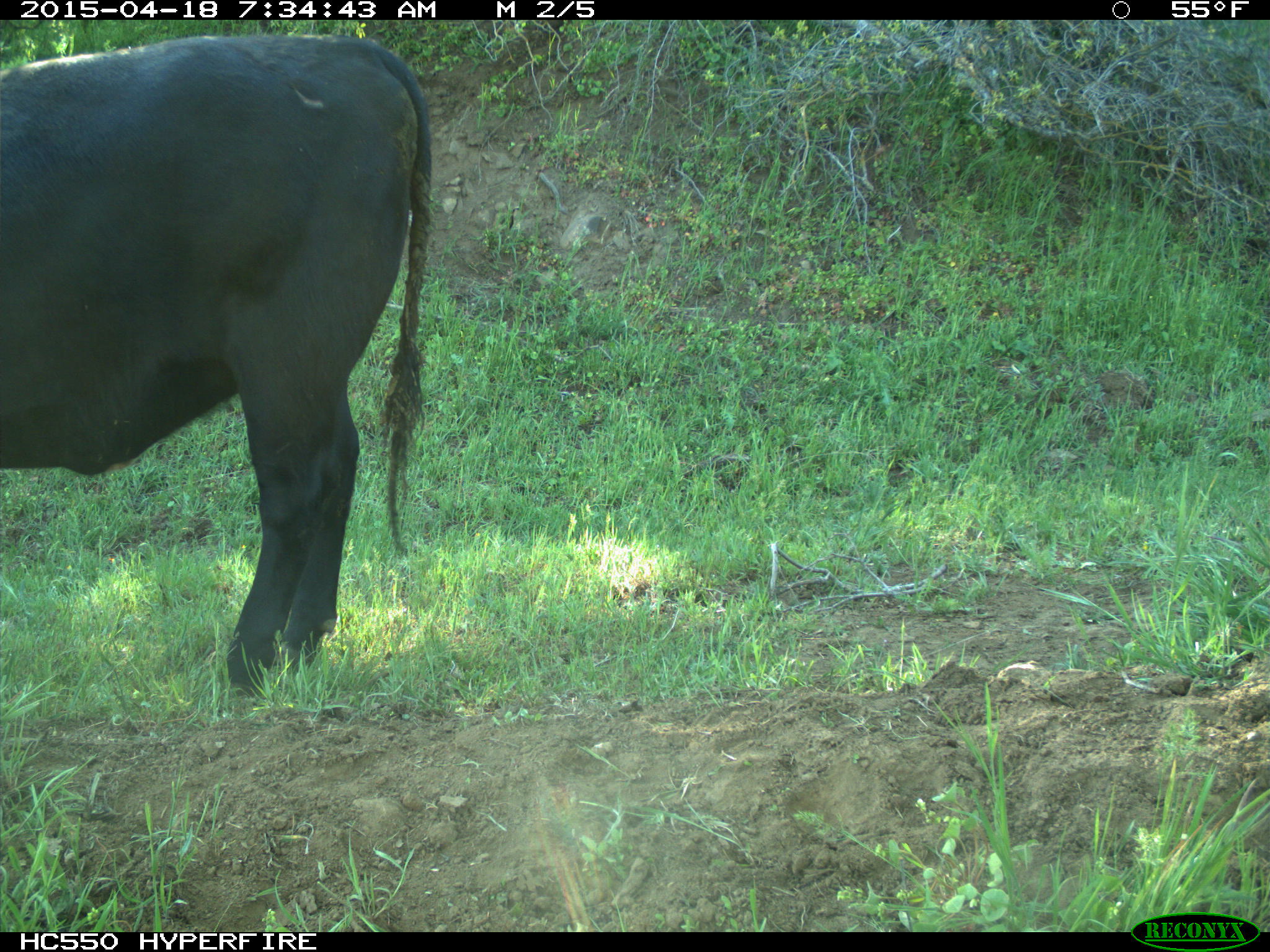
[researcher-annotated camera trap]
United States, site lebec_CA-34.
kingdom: Animalia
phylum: Chordata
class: Mammalia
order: Artiodactyla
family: Bovidae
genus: Bos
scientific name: Bos taurus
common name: domestic cow